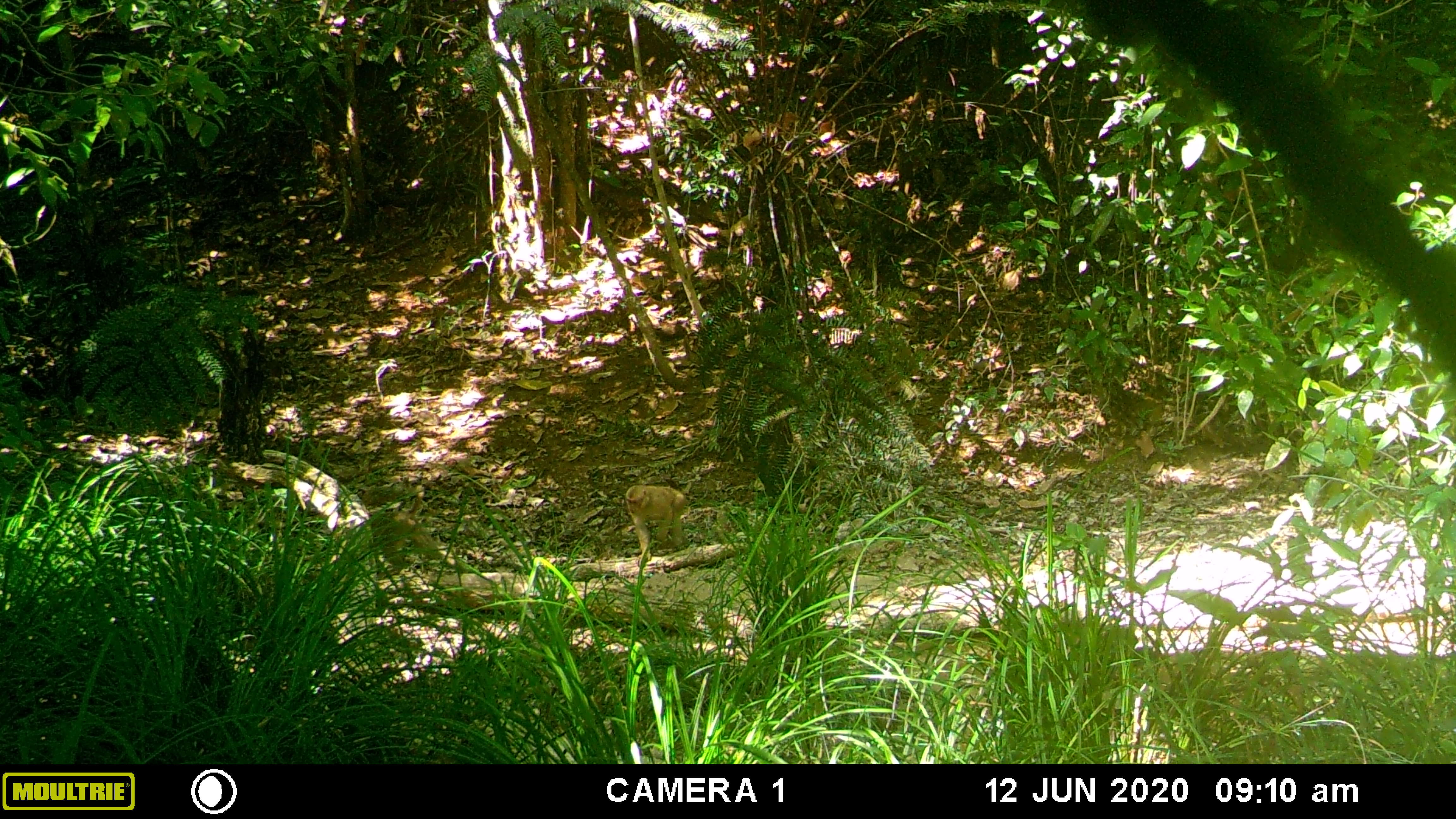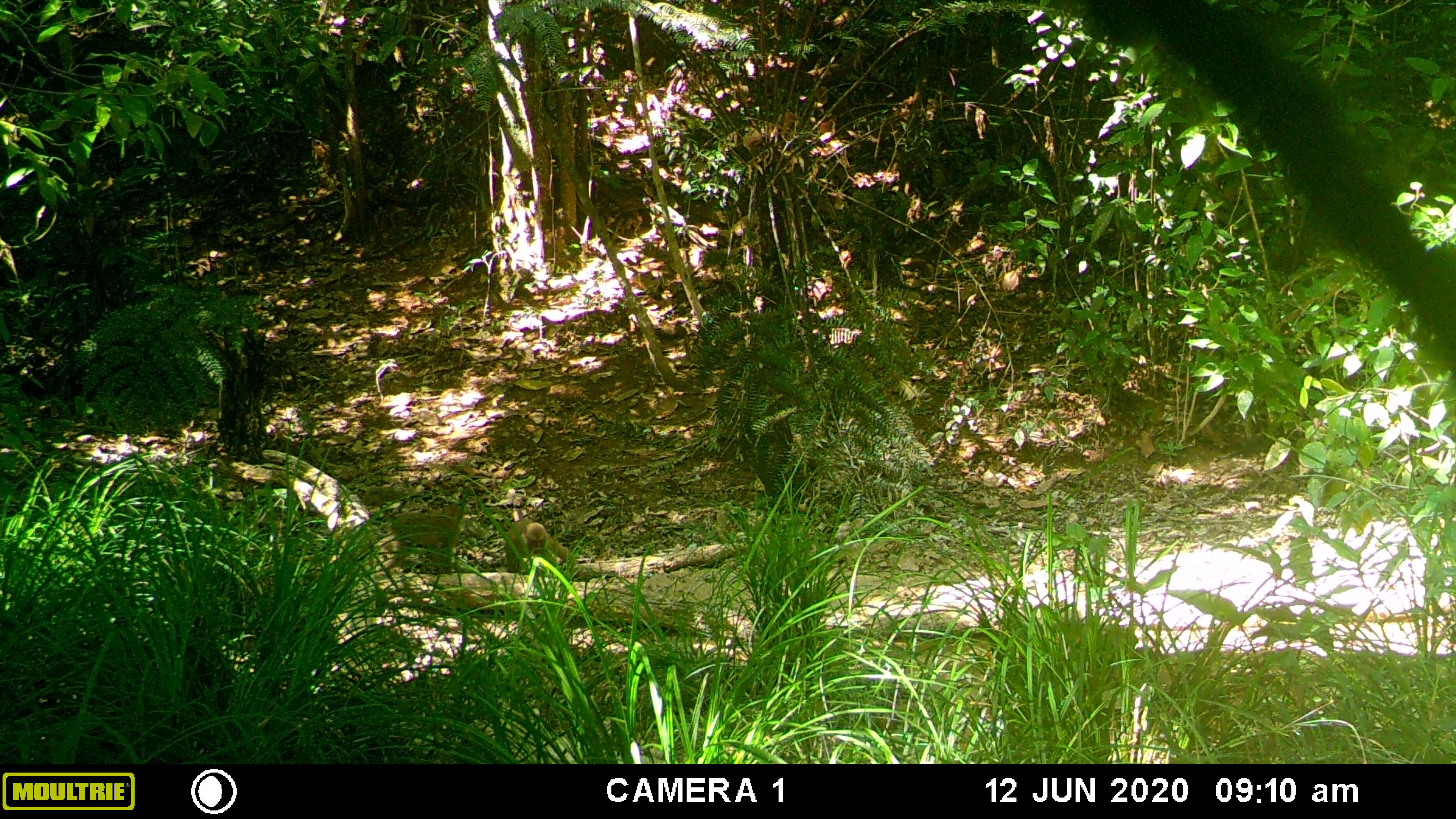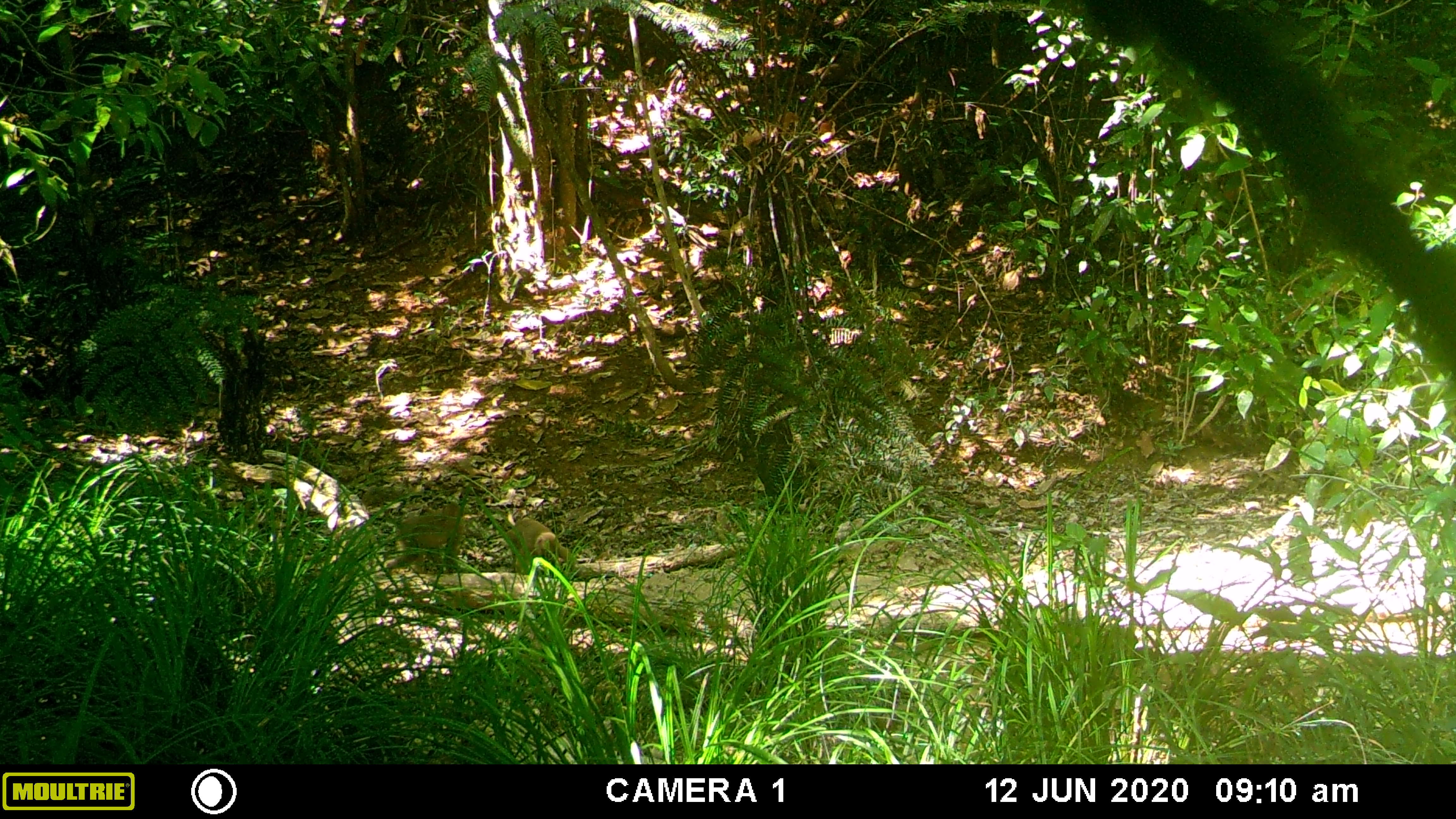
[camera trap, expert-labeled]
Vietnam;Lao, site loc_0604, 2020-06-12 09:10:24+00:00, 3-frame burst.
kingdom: Animalia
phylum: Chordata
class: Mammalia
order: Primates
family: Cercopithecidae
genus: Macaca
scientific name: Macaca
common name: macaques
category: assam or rhesus macaque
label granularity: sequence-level